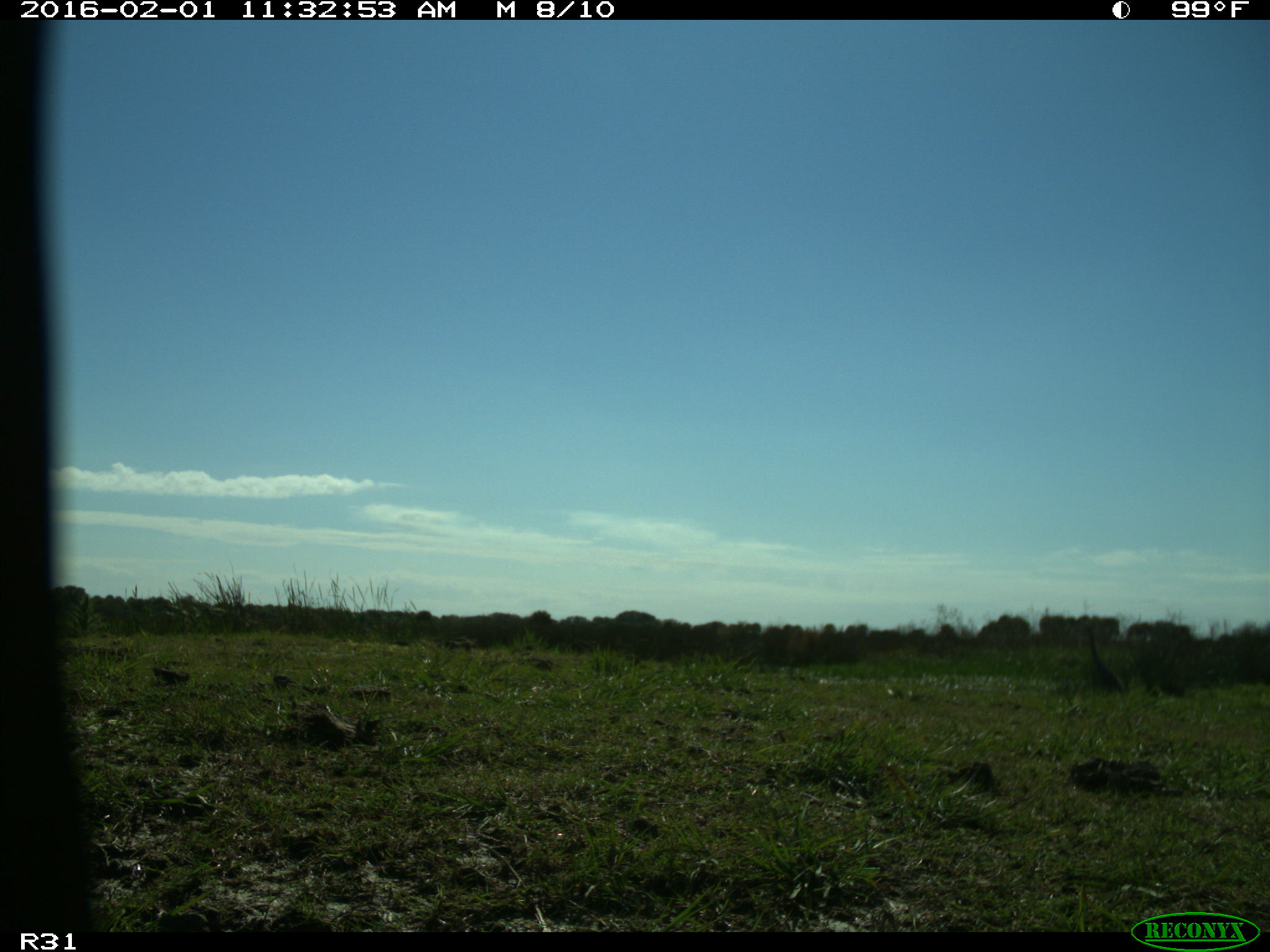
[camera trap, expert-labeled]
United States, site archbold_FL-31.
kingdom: Animalia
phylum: Chordata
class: Aves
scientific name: Aves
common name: birds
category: unidentified bird